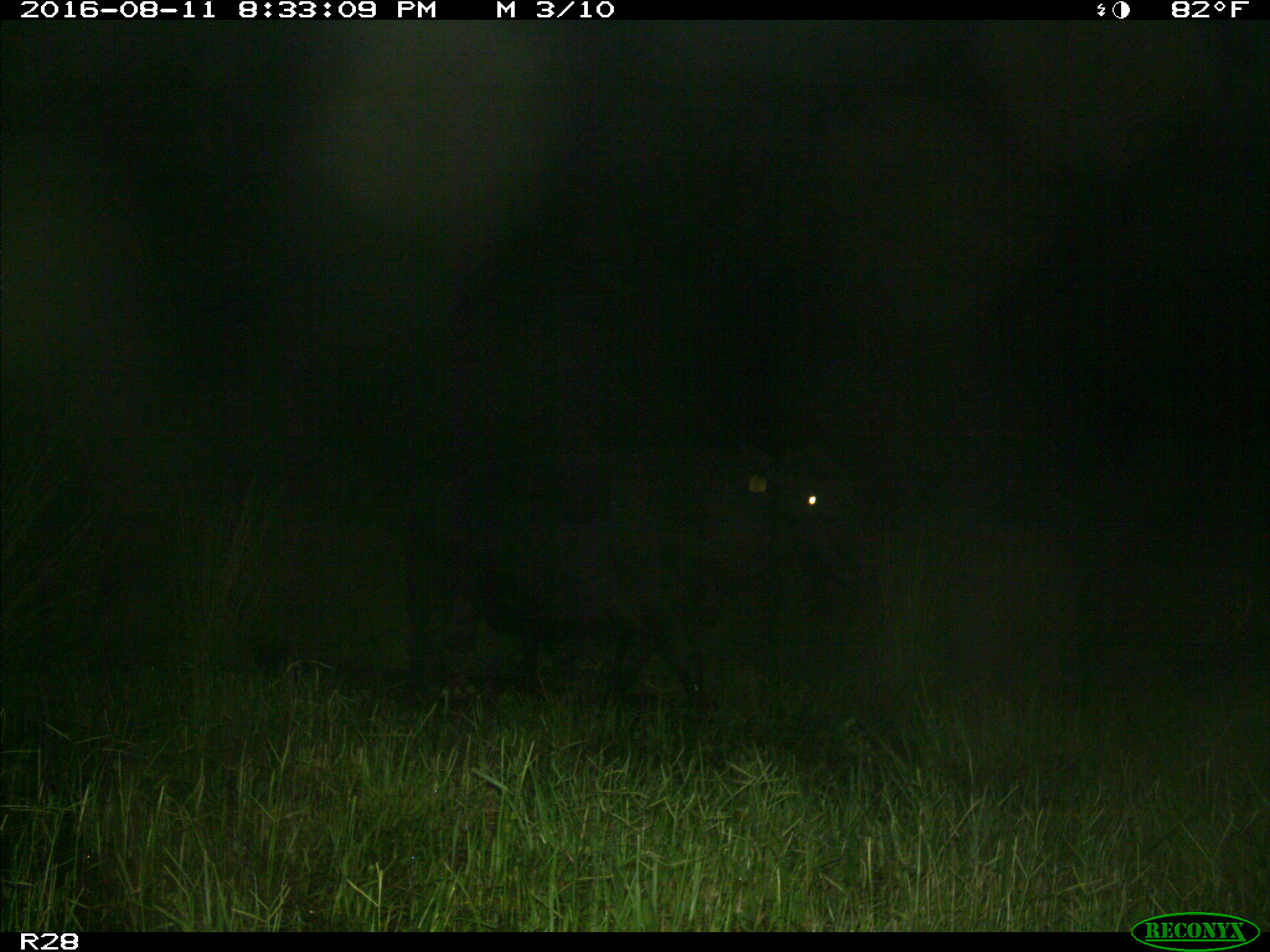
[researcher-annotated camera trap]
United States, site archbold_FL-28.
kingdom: Animalia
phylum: Chordata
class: Mammalia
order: Artiodactyla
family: Bovidae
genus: Bos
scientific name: Bos taurus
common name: domestic cow